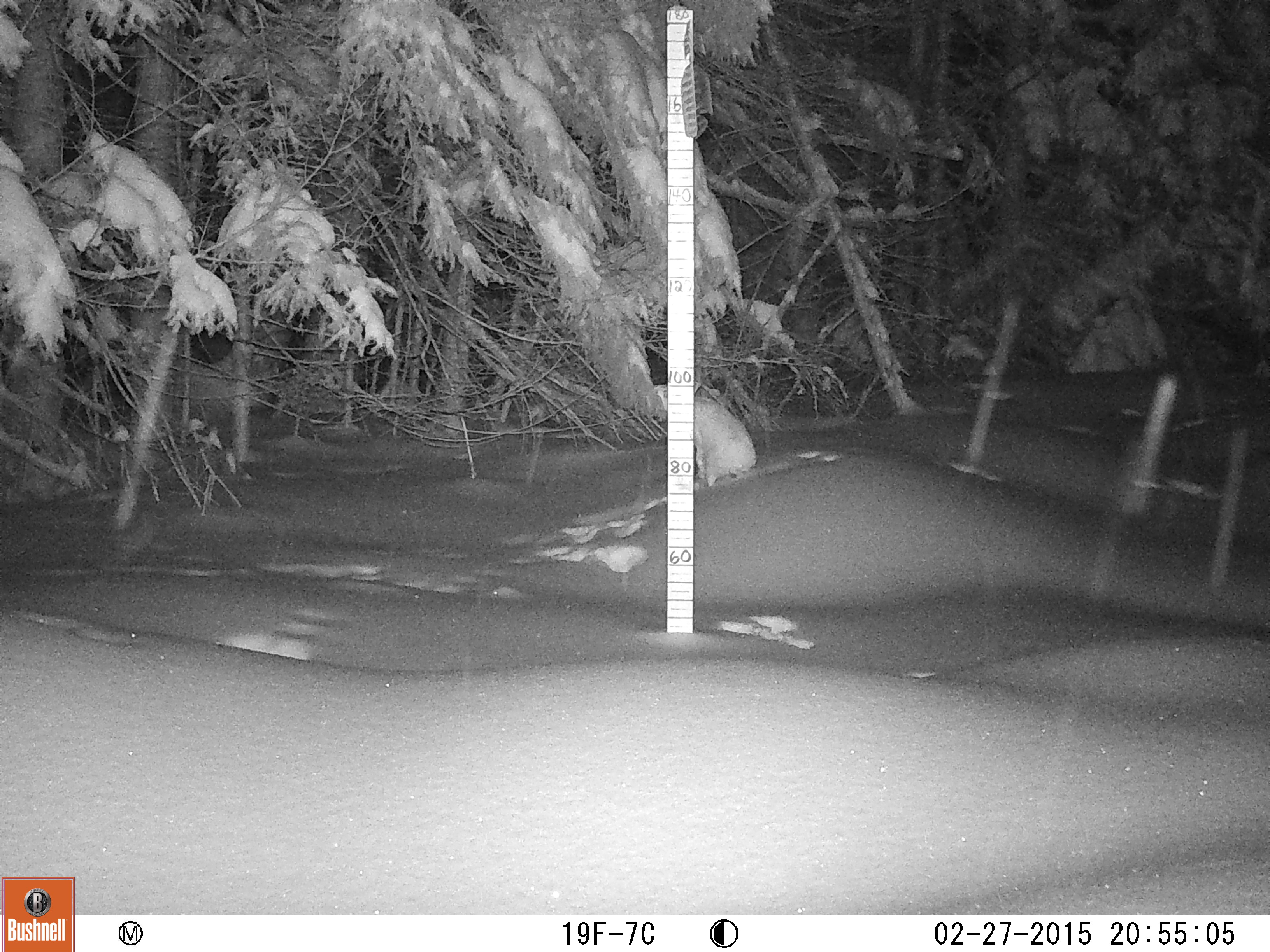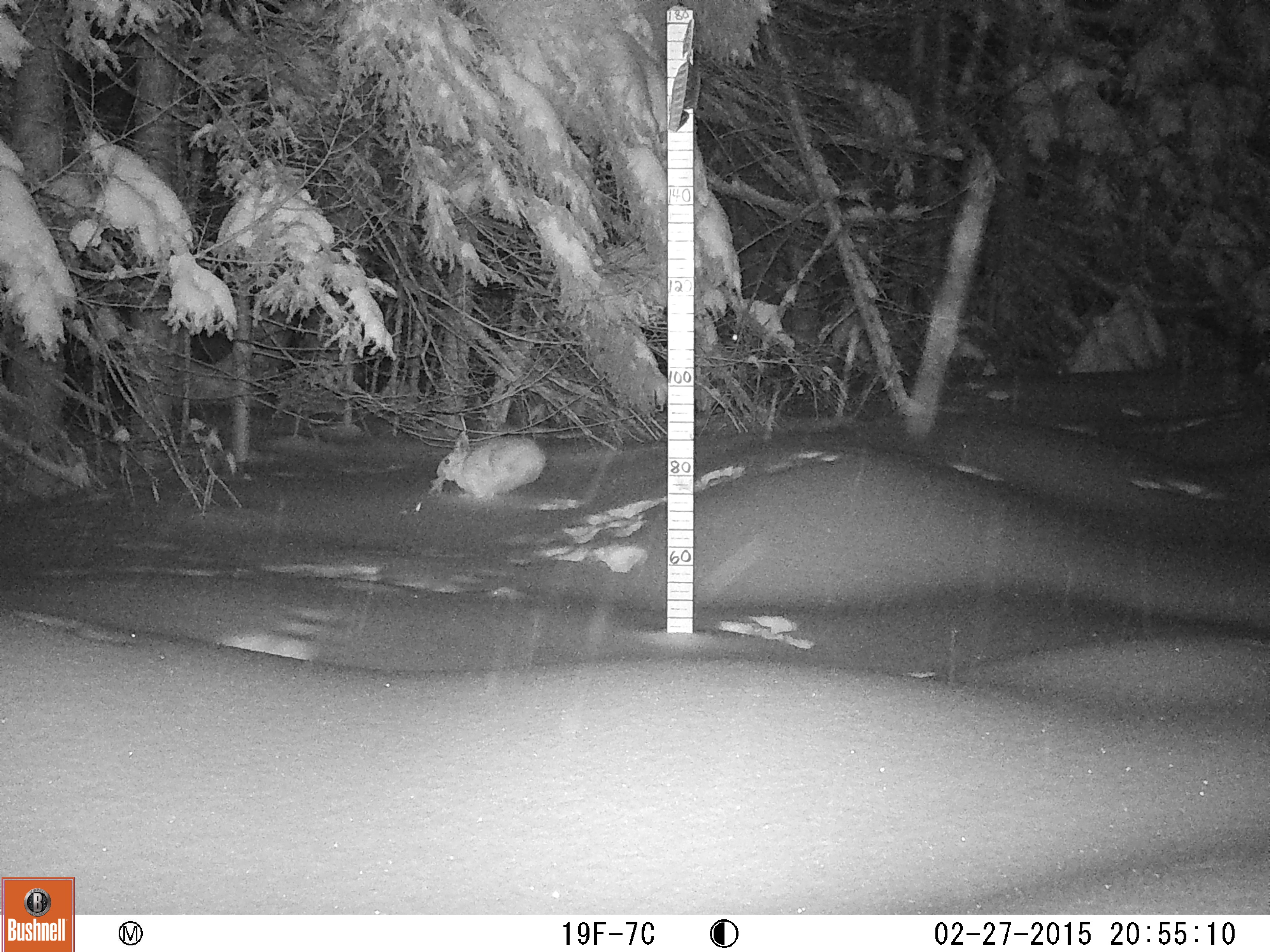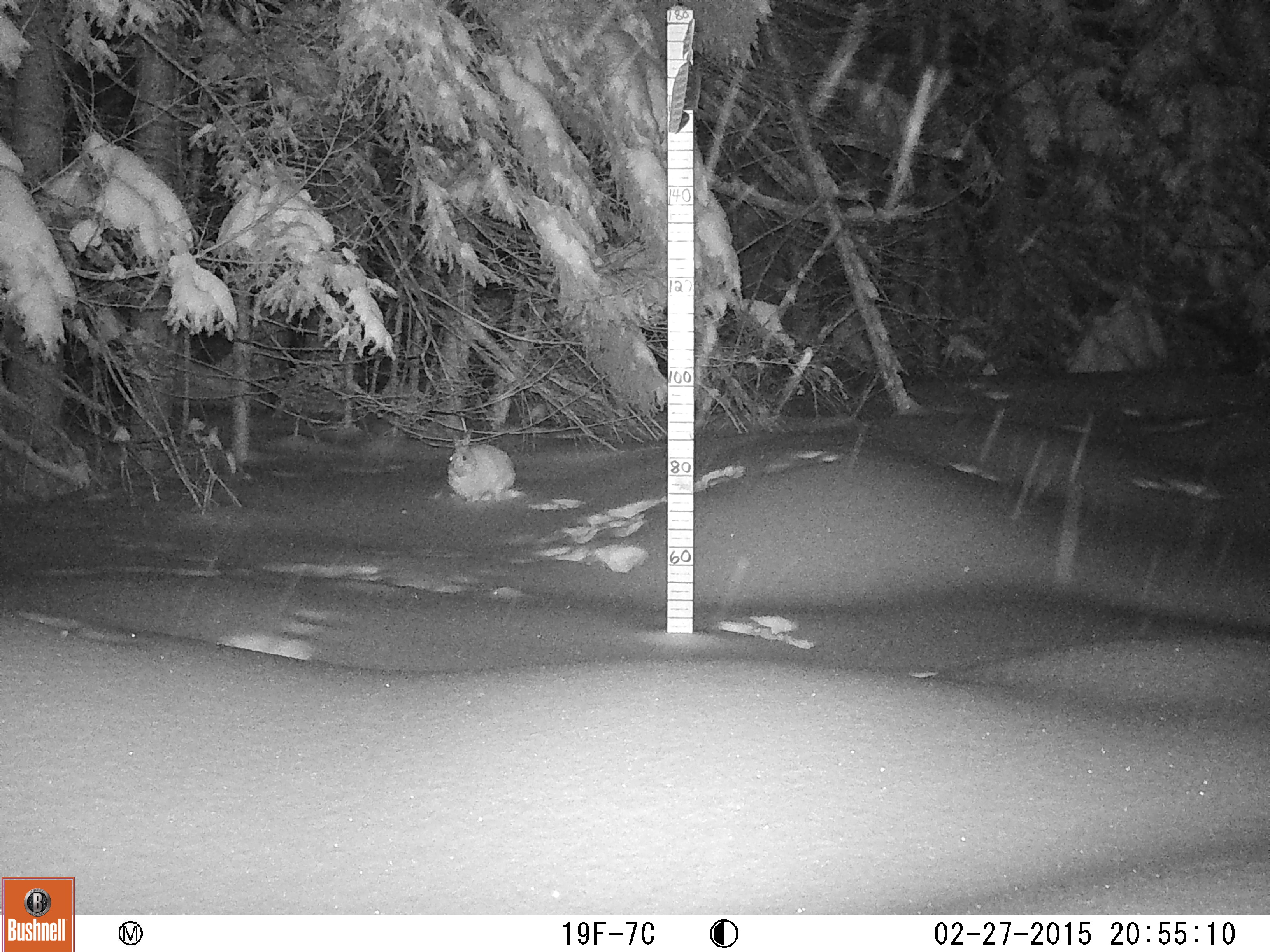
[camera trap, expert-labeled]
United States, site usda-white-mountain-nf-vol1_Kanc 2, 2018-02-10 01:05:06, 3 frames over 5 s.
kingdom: Animalia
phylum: Chordata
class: Mammalia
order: Lagomorpha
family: Leporidae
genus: Lepus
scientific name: Lepus americanus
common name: snowshoe hare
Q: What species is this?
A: Snowshoe hare (Lepus americanus).